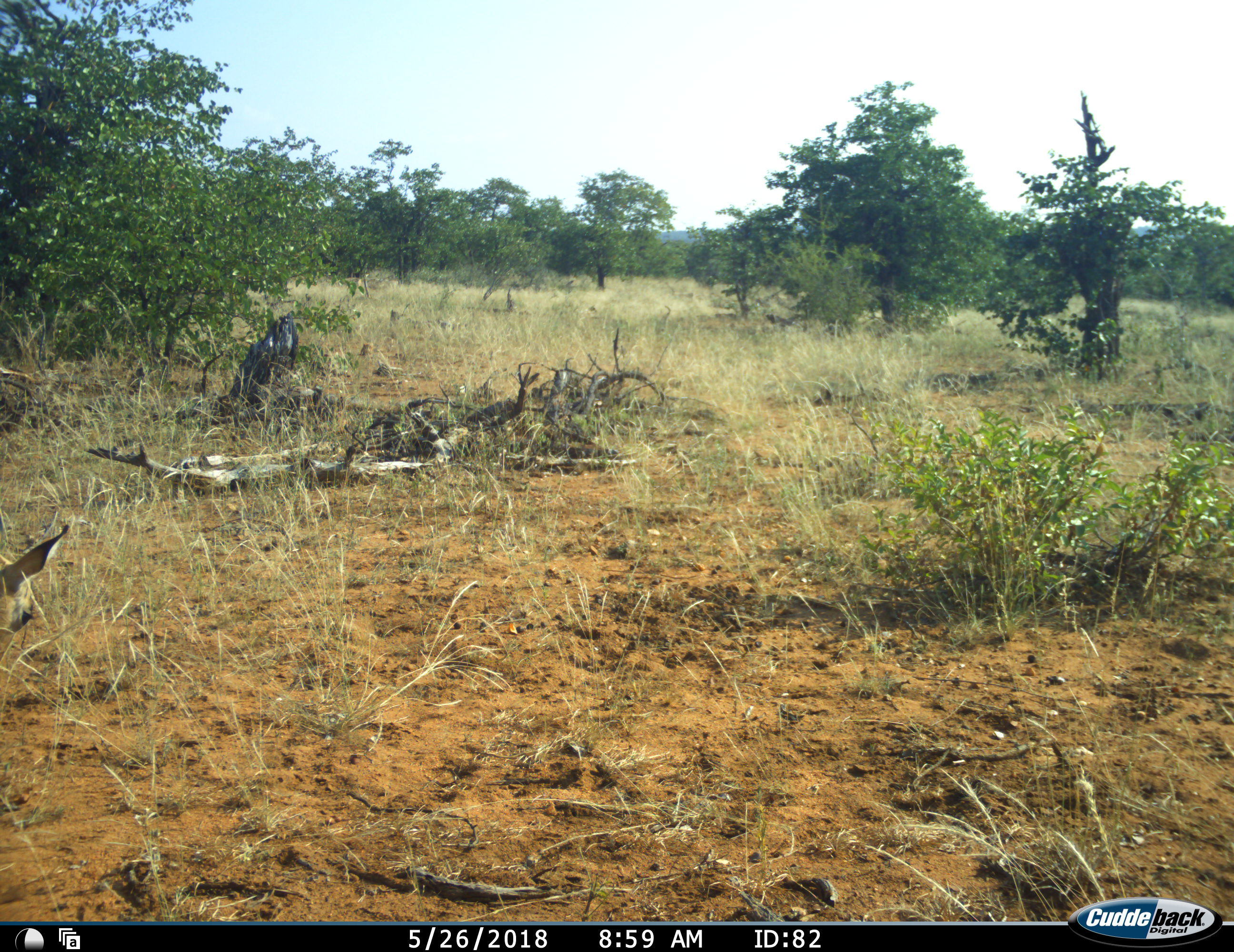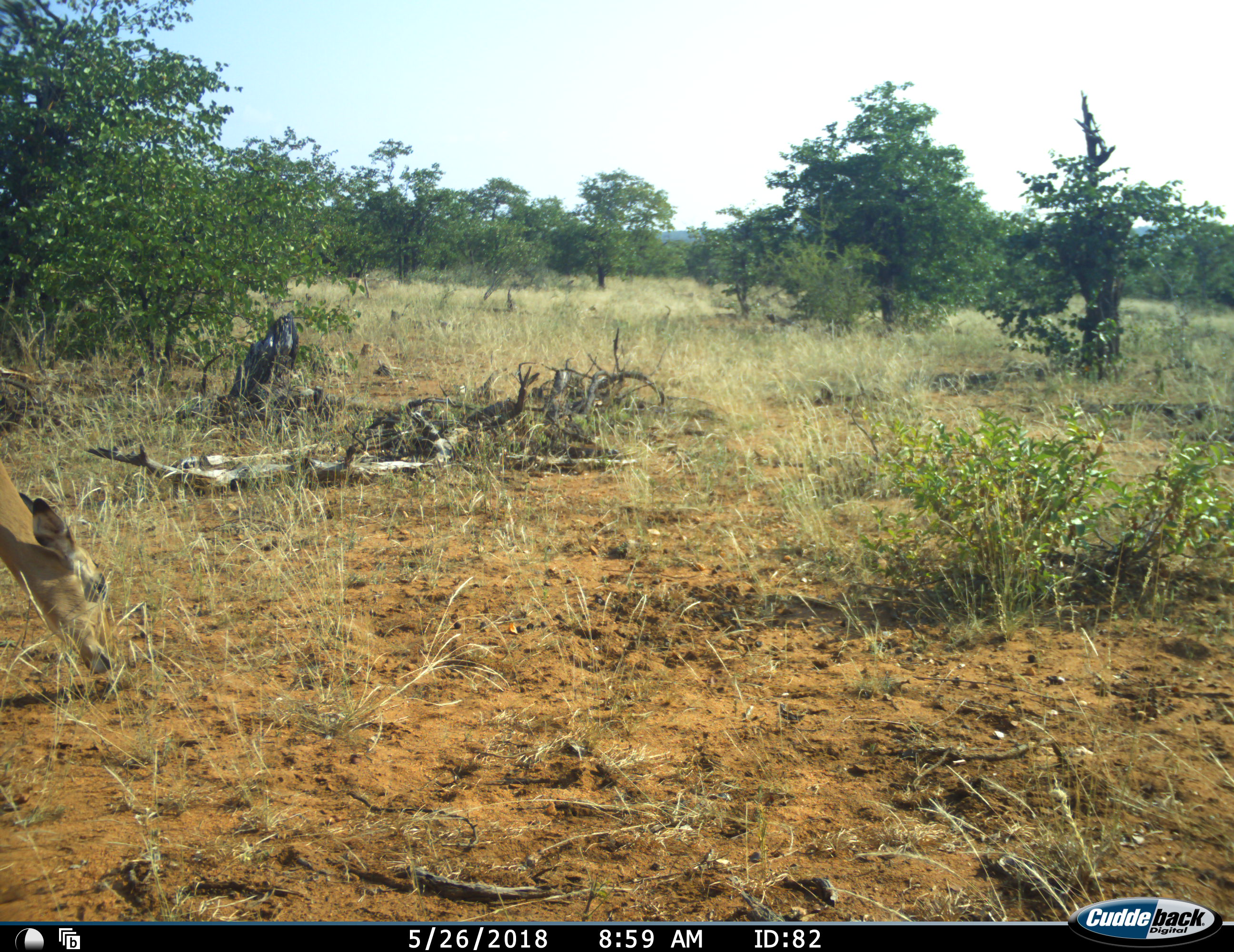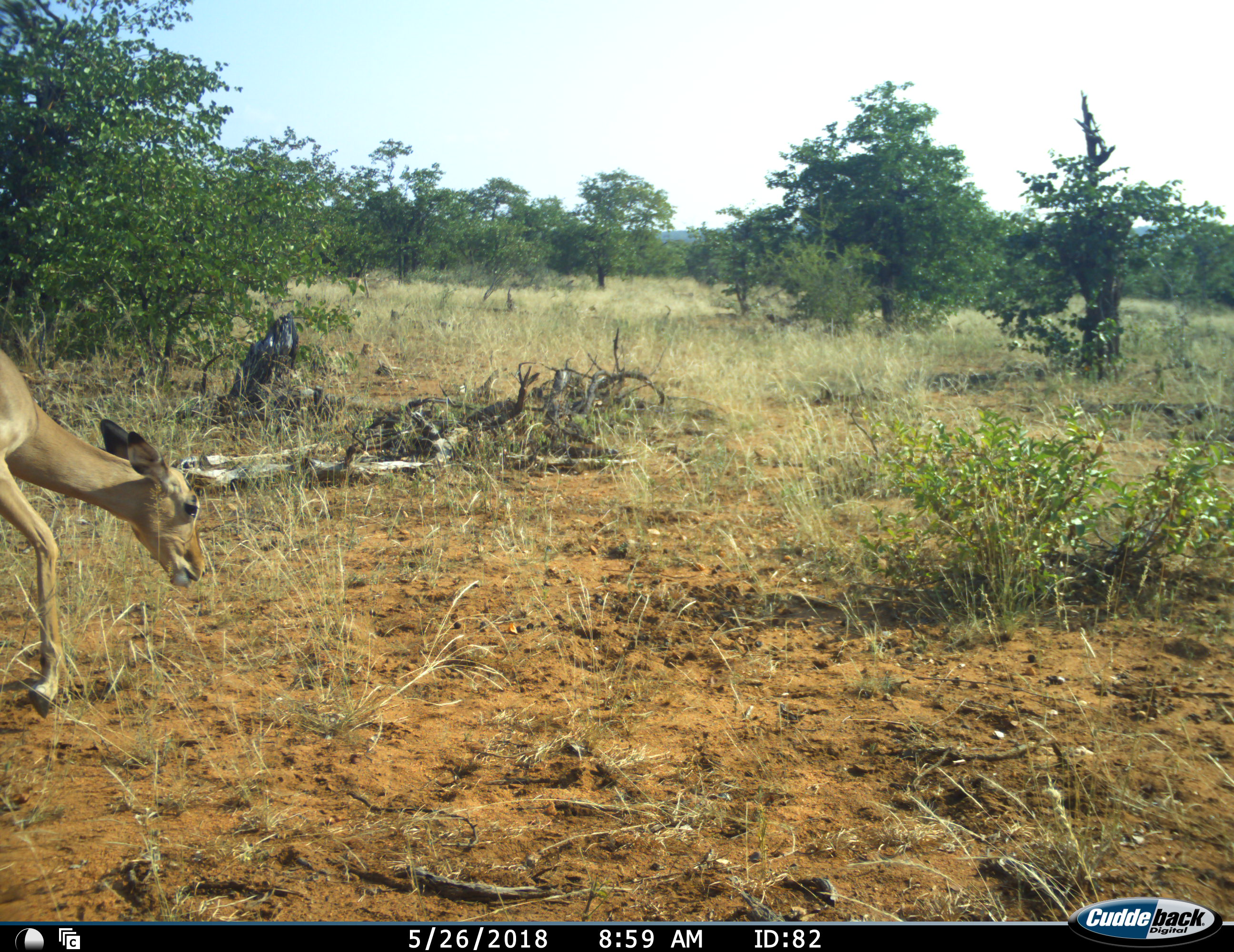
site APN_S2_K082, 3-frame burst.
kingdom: Animalia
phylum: Chordata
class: Mammalia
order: Artiodactyla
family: Bovidae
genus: Aepyceros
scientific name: Aepyceros melampus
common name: impala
Impala (Aepyceros melampus), count 1. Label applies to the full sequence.